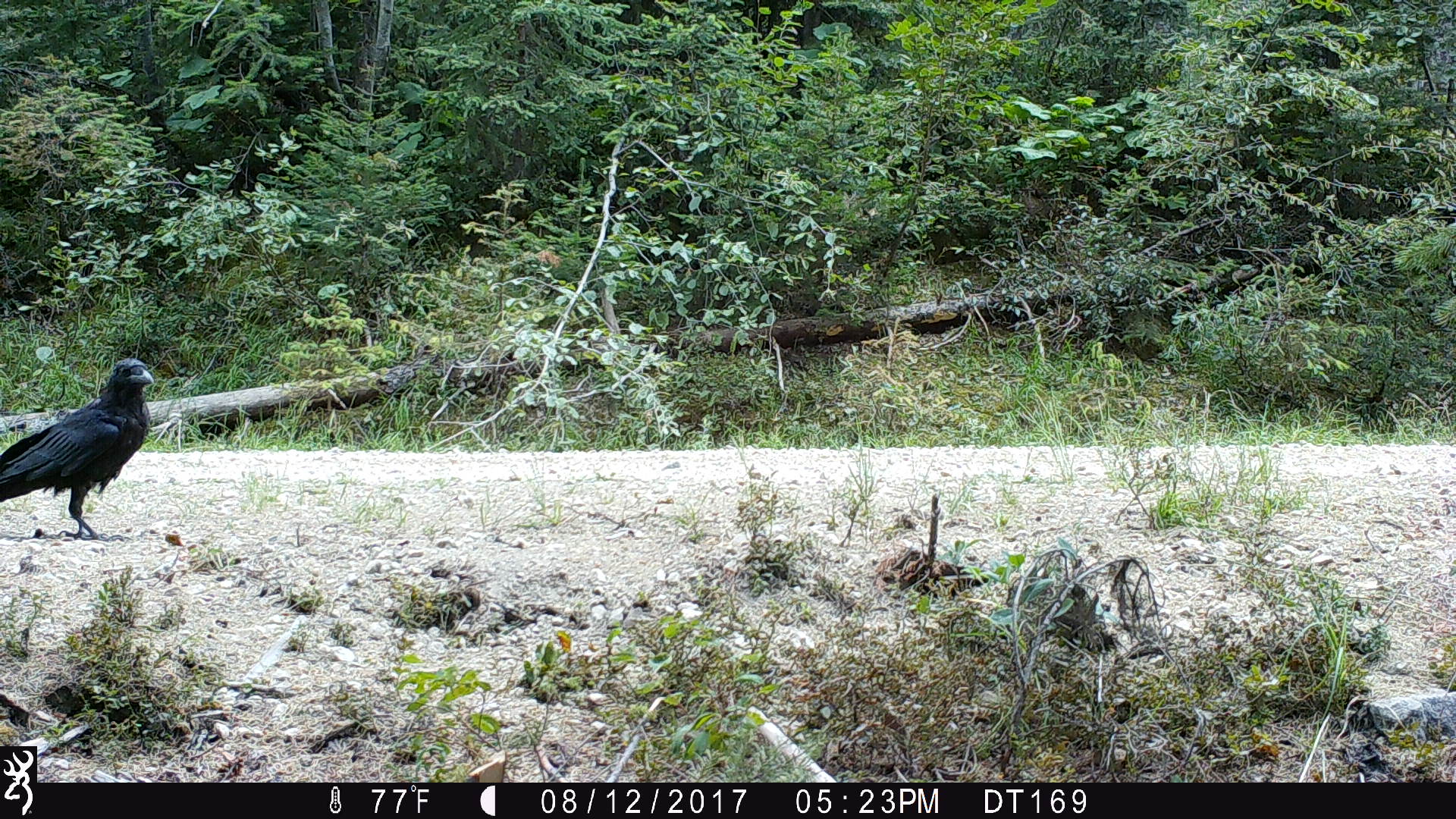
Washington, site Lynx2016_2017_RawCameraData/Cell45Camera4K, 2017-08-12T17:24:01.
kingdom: Animalia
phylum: Chordata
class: Aves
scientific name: Aves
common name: birds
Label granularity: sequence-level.